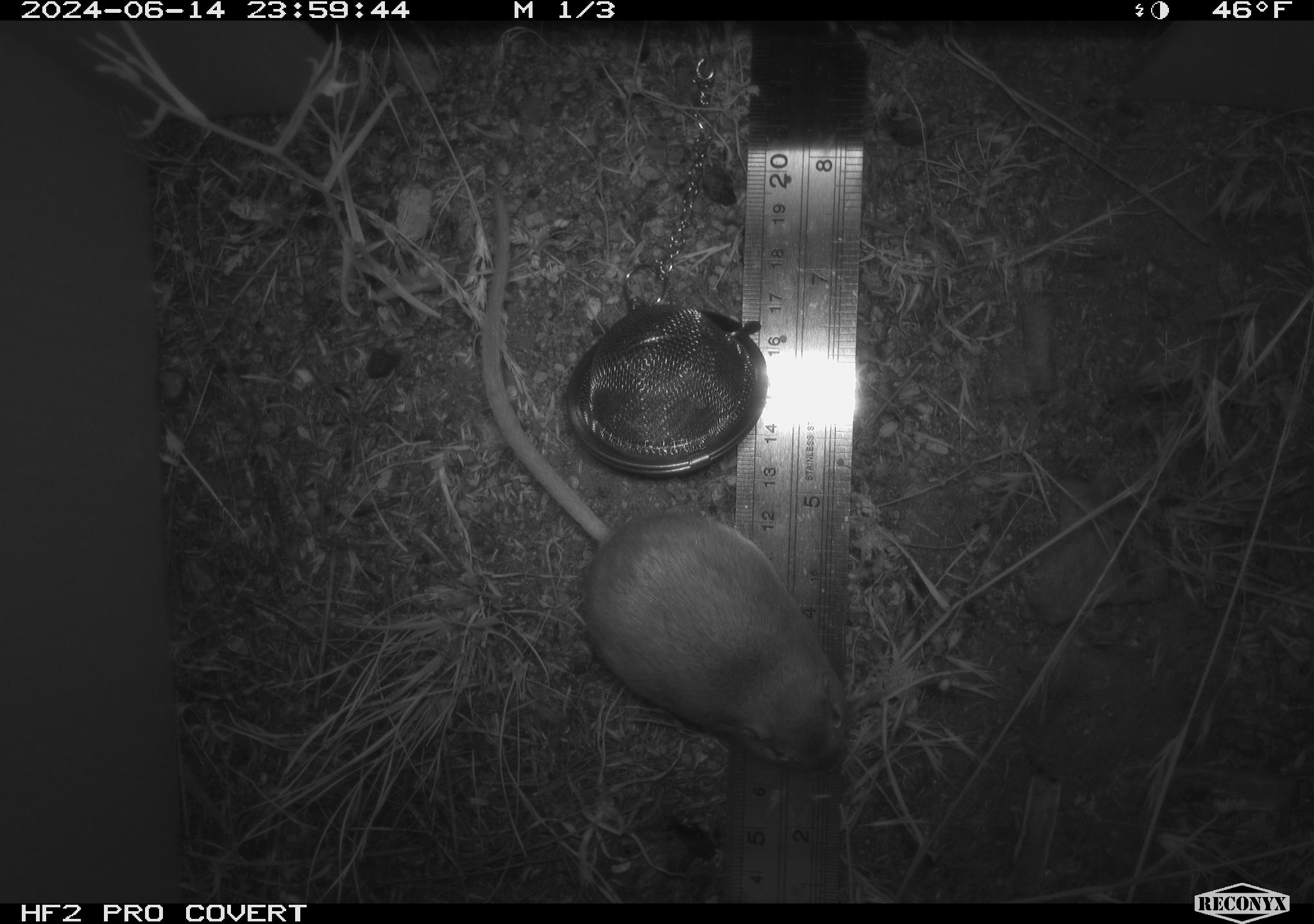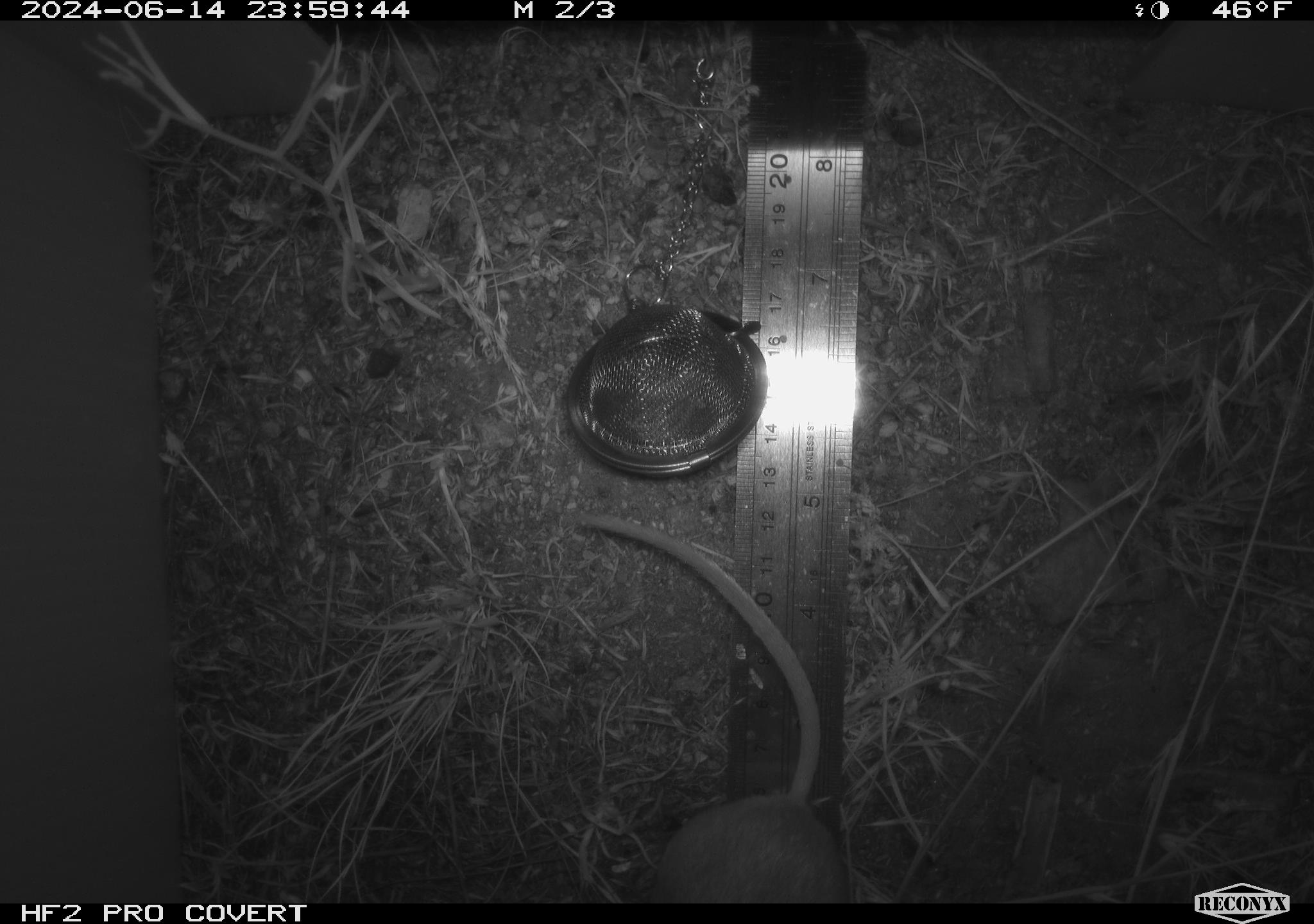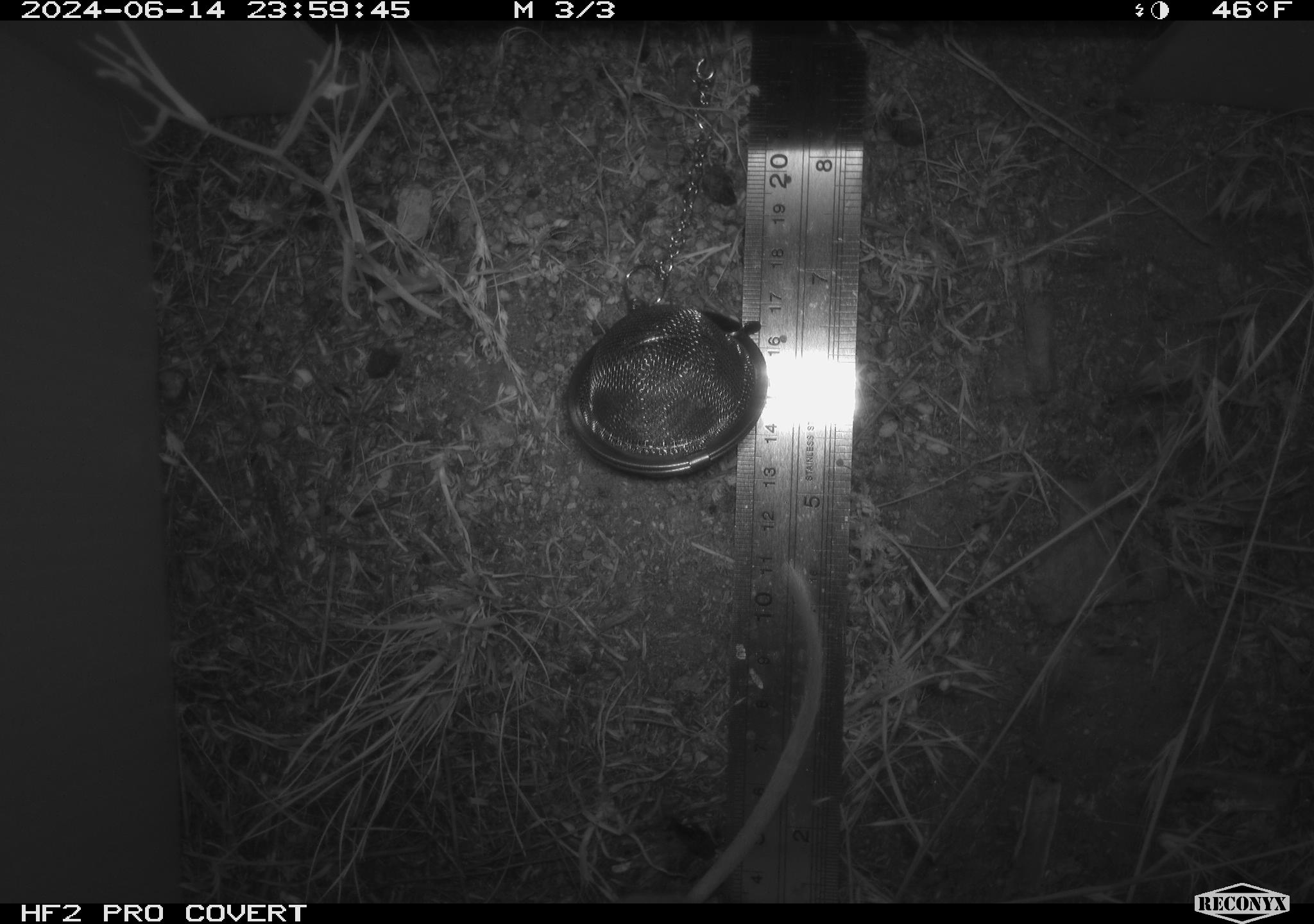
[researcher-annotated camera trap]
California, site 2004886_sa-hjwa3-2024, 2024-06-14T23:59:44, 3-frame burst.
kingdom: Animalia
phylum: Chordata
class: Mammalia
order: Rodentia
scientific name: Rodentia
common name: rodent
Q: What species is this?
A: Rodent (Rodentia).